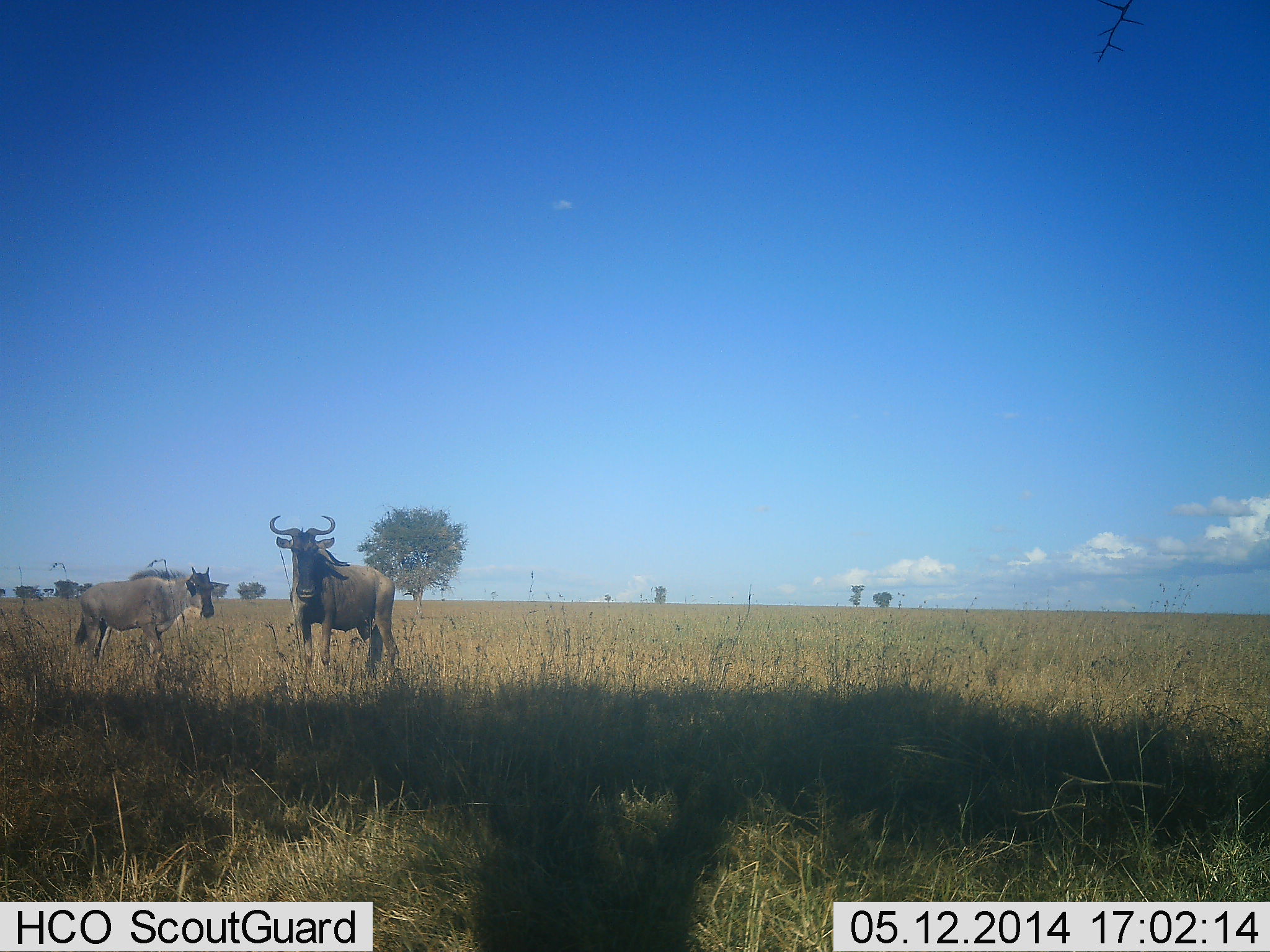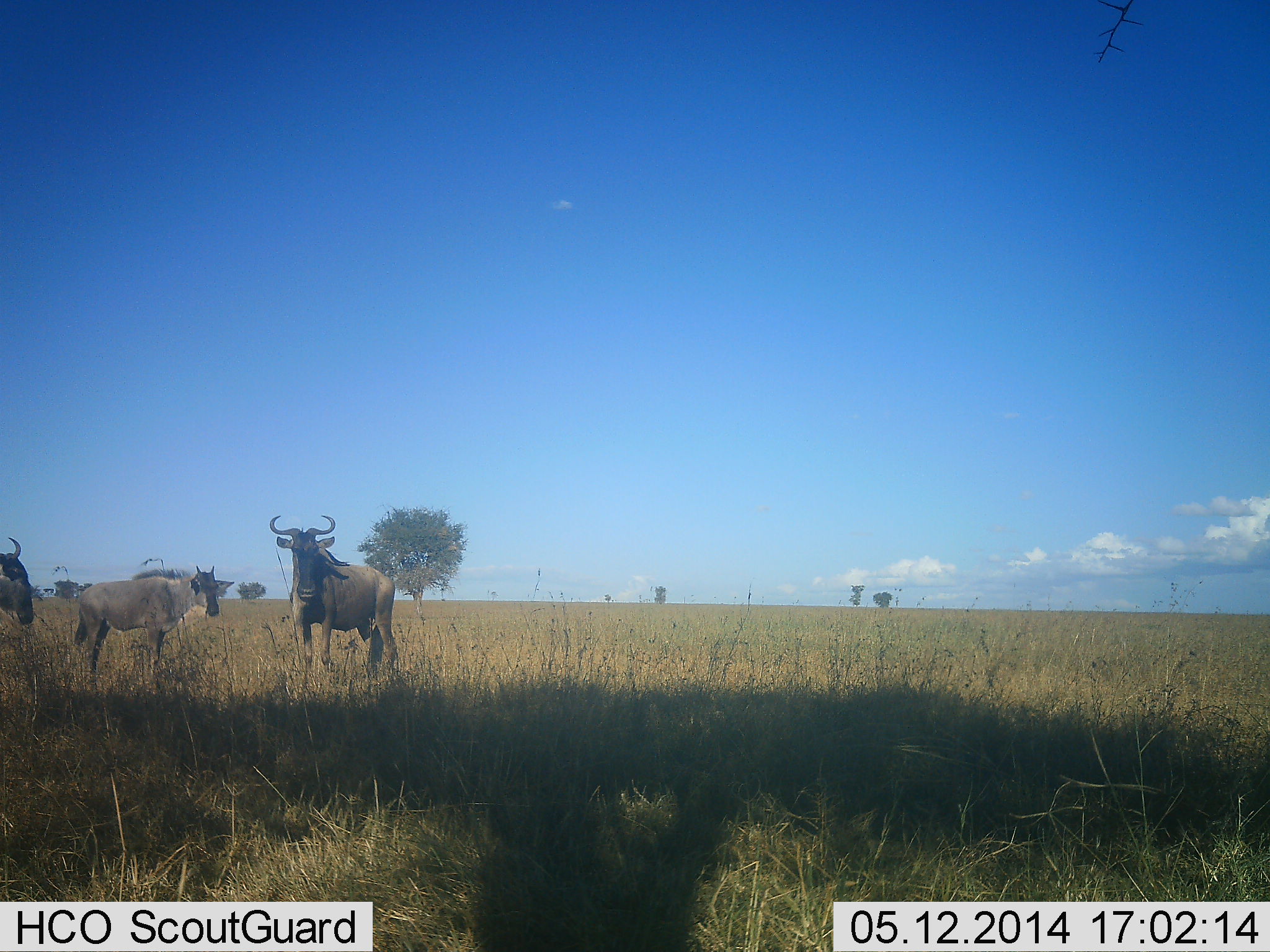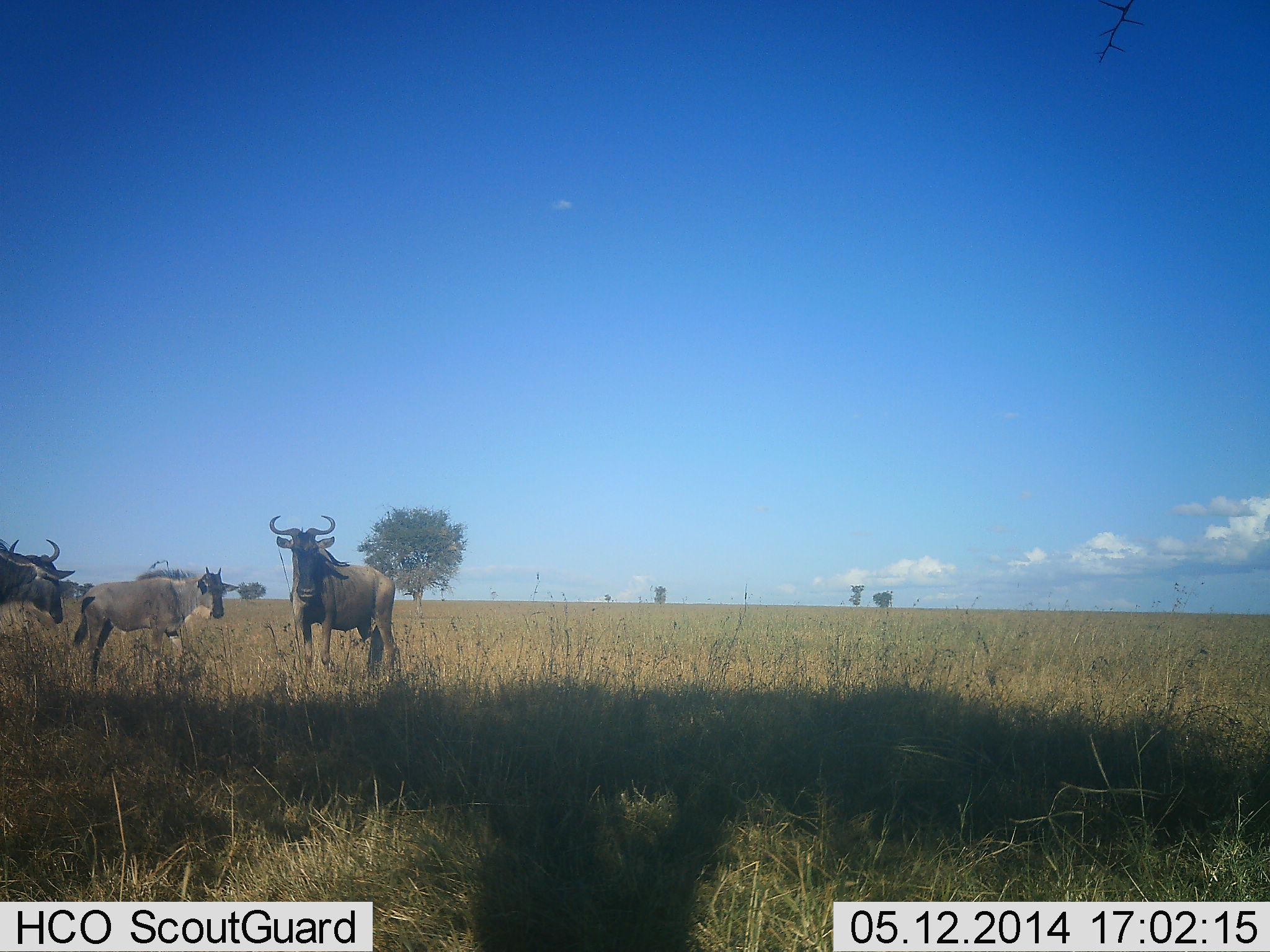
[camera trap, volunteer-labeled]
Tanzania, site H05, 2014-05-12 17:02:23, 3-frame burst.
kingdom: Animalia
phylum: Chordata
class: Mammalia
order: Artiodactyla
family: Bovidae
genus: Connochaetes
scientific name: Connochaetes taurinus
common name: blue wildebeest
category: wildebeest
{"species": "wildebeest (blue wildebeest) (Connochaetes taurinus)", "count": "3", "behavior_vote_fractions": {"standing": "90%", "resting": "0%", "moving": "30%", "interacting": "10%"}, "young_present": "10%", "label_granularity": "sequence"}